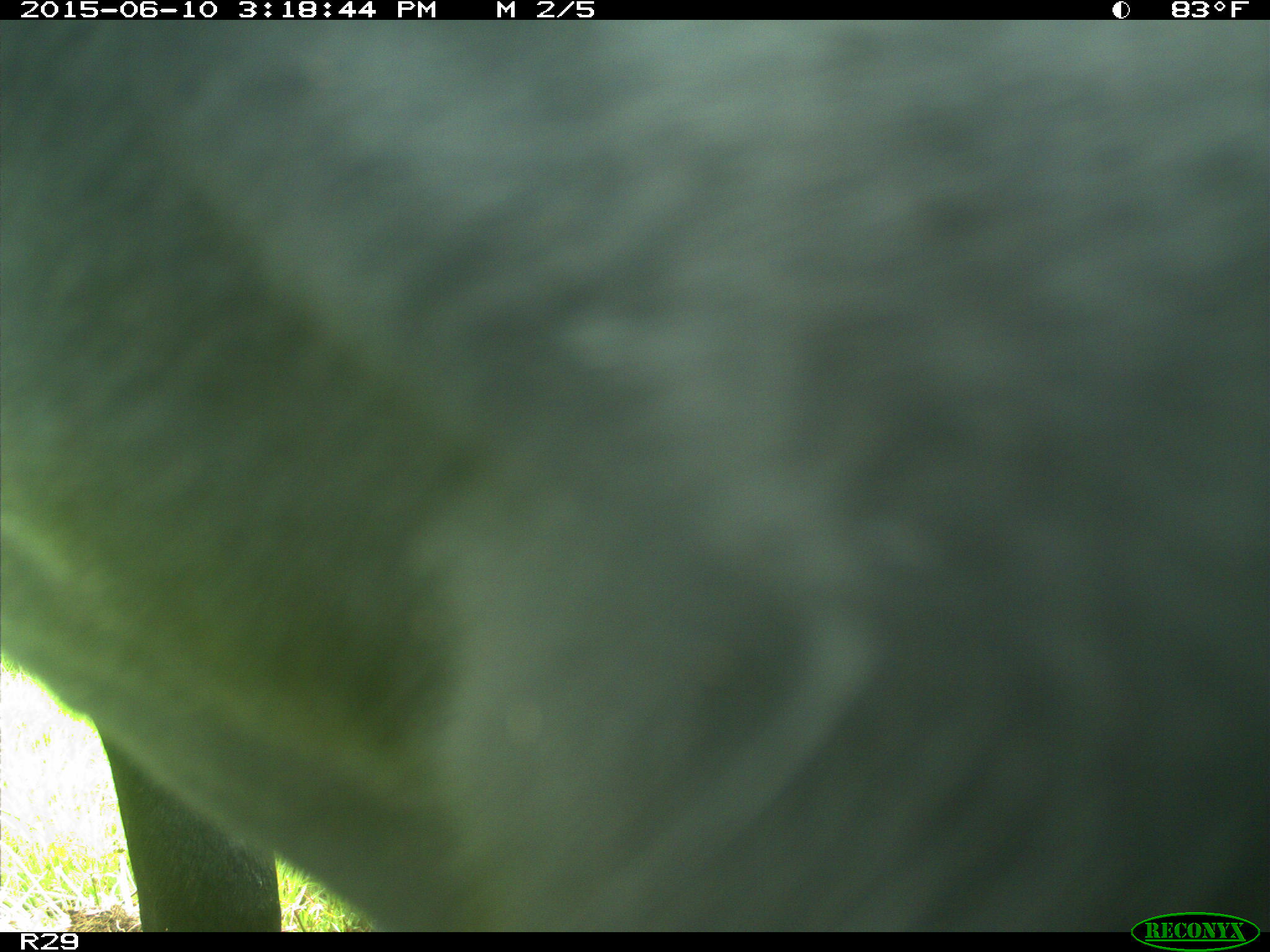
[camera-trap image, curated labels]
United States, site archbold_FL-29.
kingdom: Animalia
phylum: Chordata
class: Mammalia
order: Artiodactyla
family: Bovidae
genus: Bos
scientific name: Bos taurus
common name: domestic cow